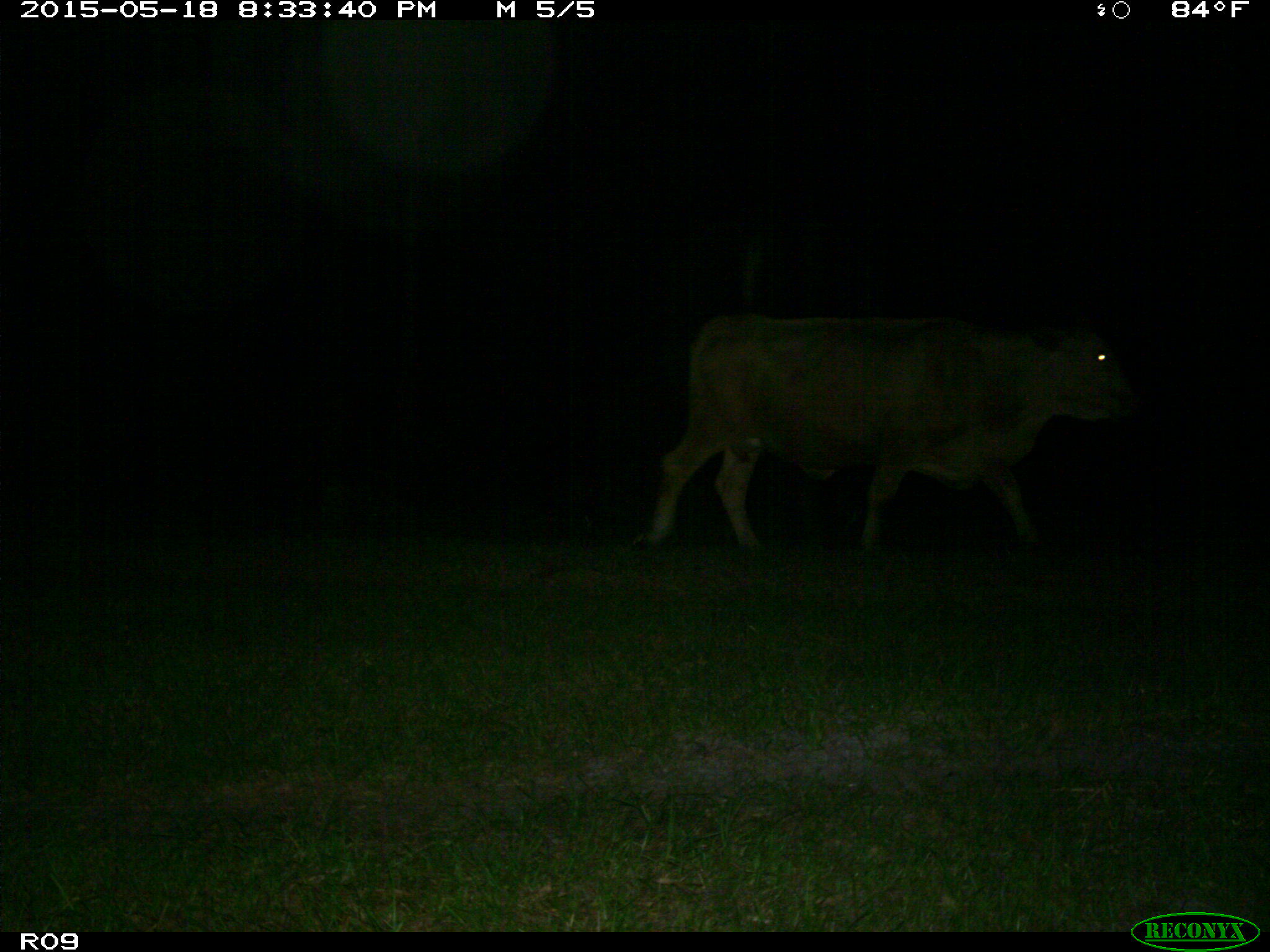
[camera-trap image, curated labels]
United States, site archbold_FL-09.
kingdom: Animalia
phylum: Chordata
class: Mammalia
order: Artiodactyla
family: Bovidae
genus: Bos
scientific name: Bos taurus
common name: domestic cow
Bos taurus (domestic cow).